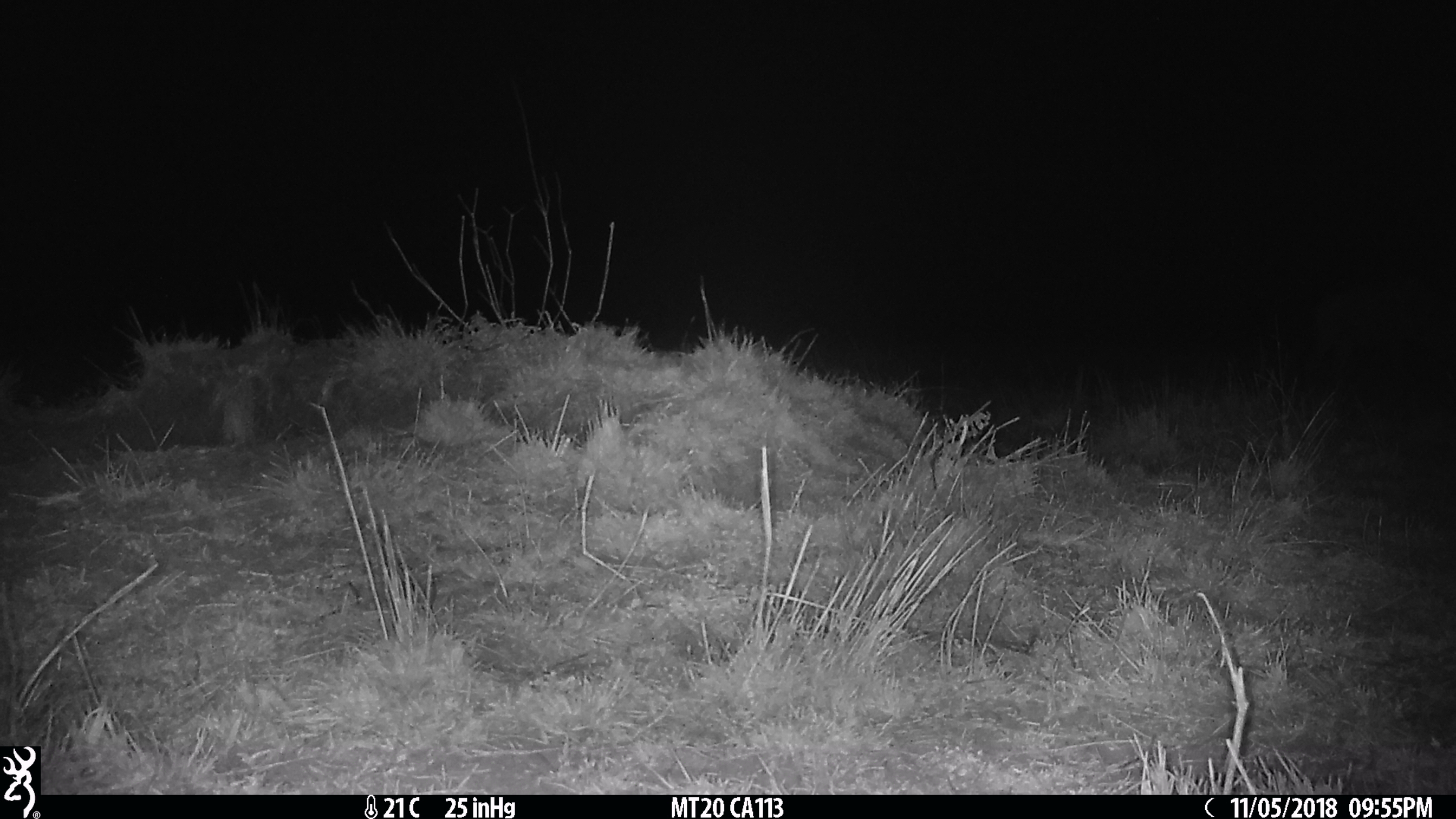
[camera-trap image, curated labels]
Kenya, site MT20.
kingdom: Animalia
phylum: Chordata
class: Mammalia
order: Artiodactyla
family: Bovidae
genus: Connochaetes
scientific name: Connochaetes taurinus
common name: blue wildebeest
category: wildebeest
Wildebeest (blue wildebeest) (Connochaetes taurinus).